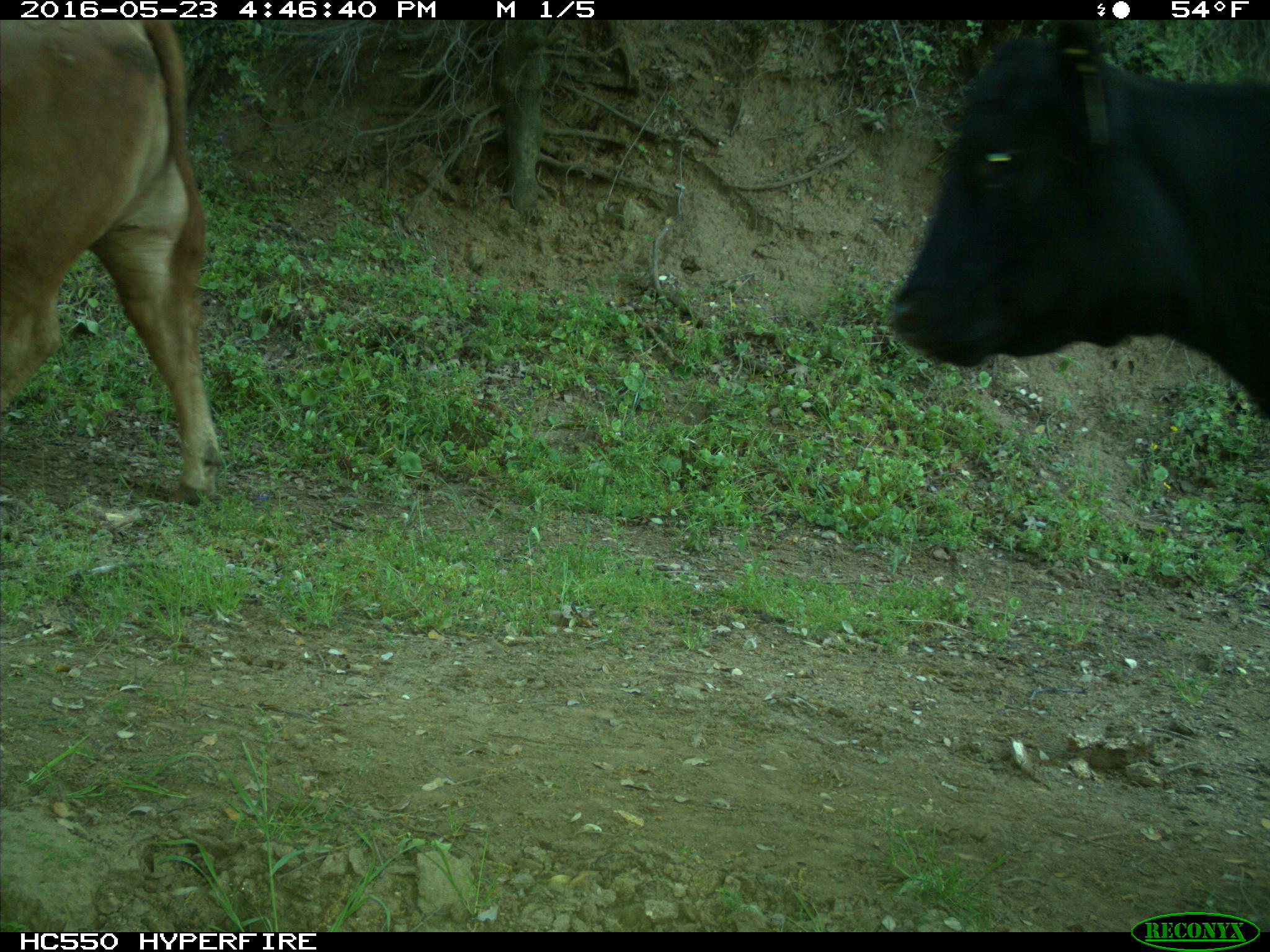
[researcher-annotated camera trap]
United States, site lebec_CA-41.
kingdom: Animalia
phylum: Chordata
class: Mammalia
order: Artiodactyla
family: Bovidae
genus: Bos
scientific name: Bos taurus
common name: domestic cow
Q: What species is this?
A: Bos taurus (domestic cow).